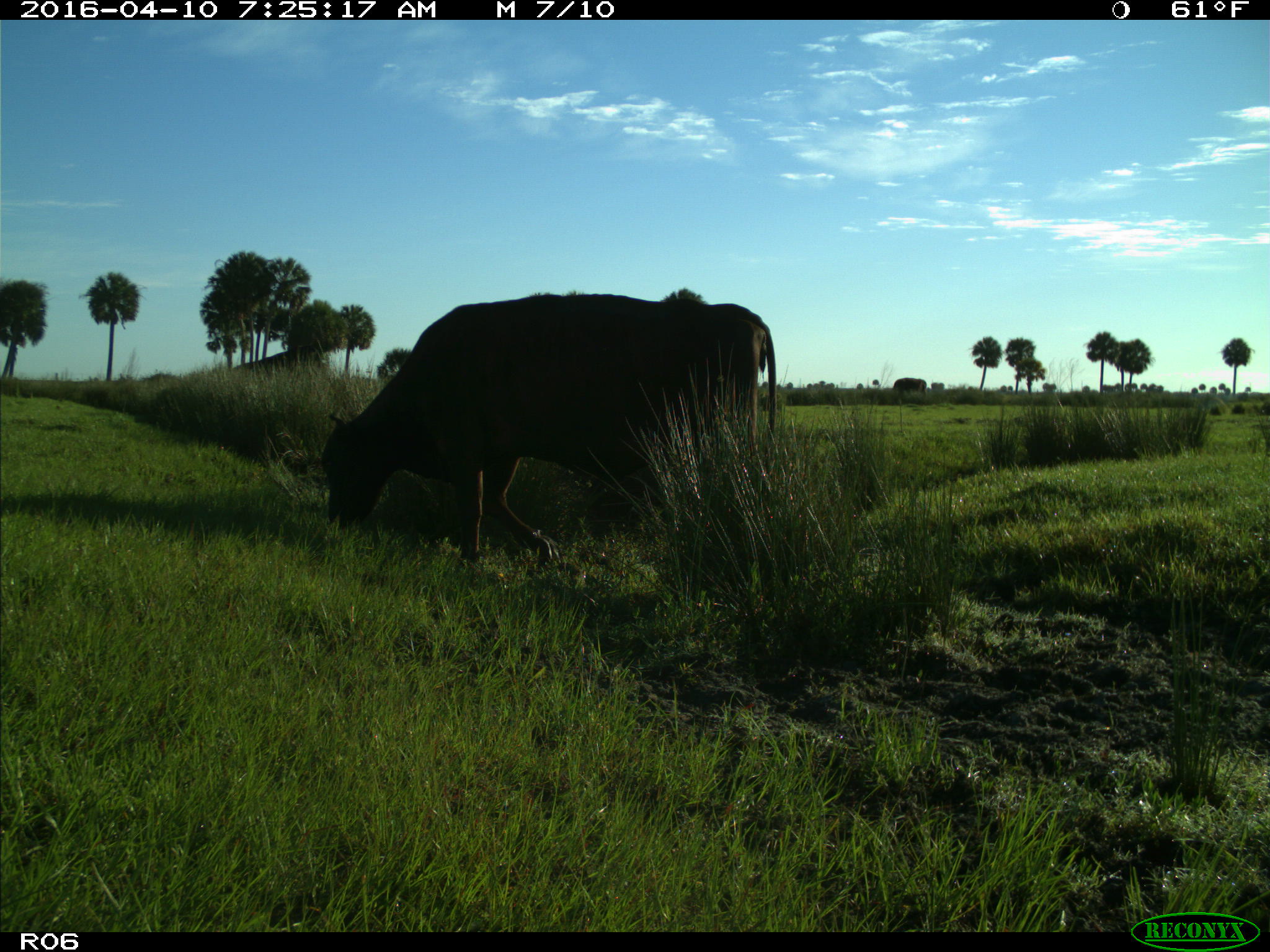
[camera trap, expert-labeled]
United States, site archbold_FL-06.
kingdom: Animalia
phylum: Chordata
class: Mammalia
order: Artiodactyla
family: Bovidae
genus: Bos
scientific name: Bos taurus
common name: domestic cow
Bos taurus (domestic cow).